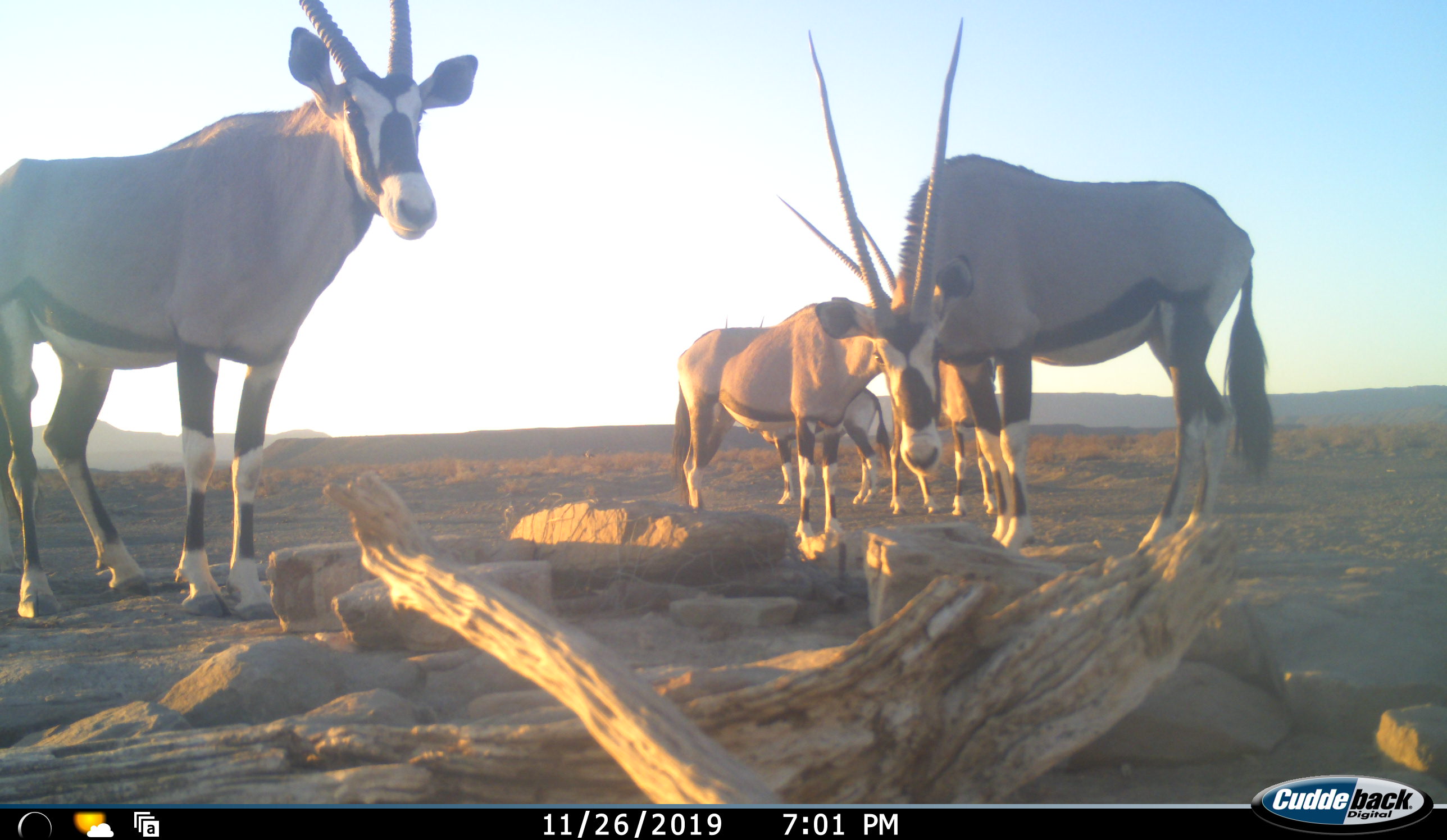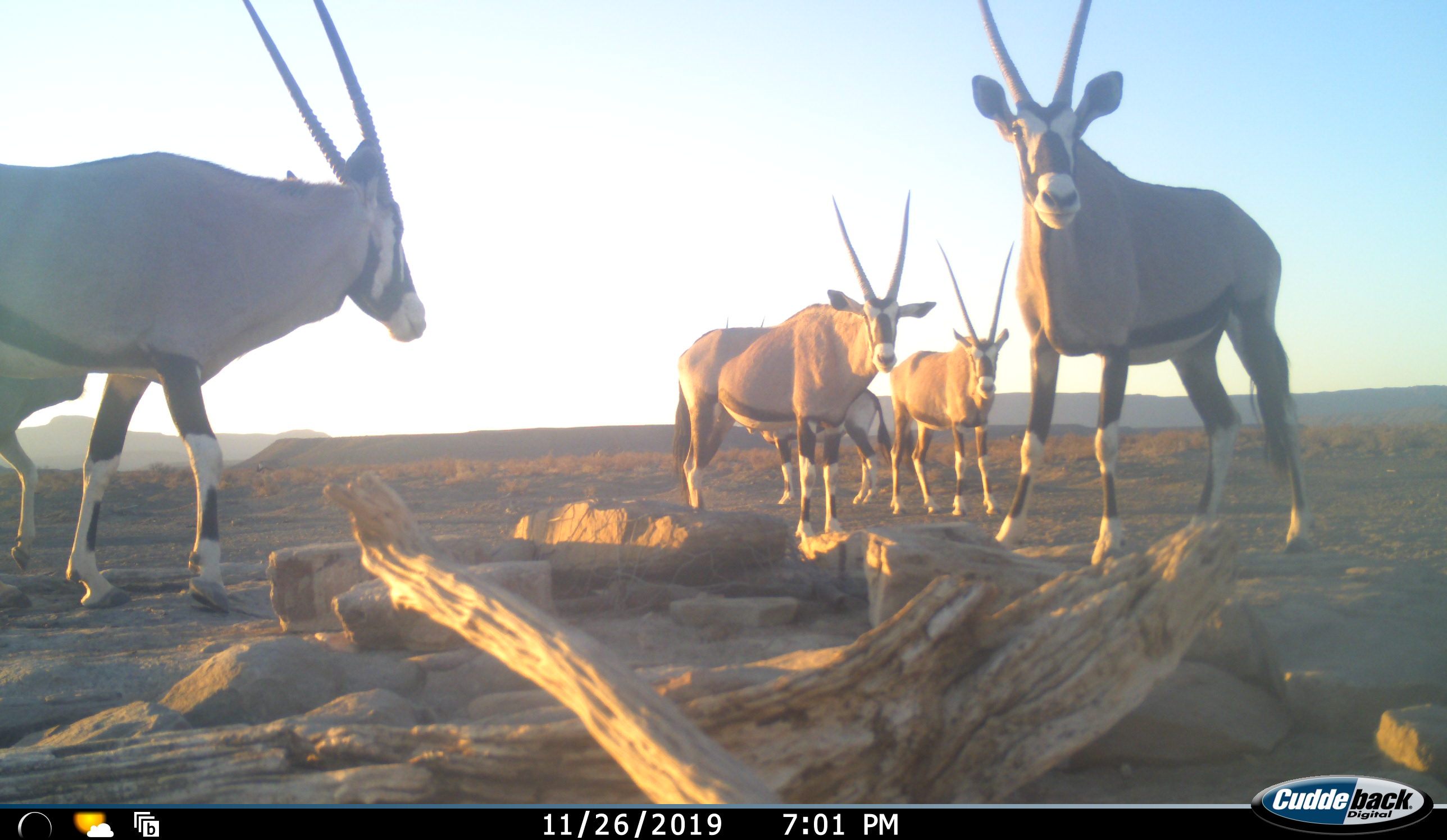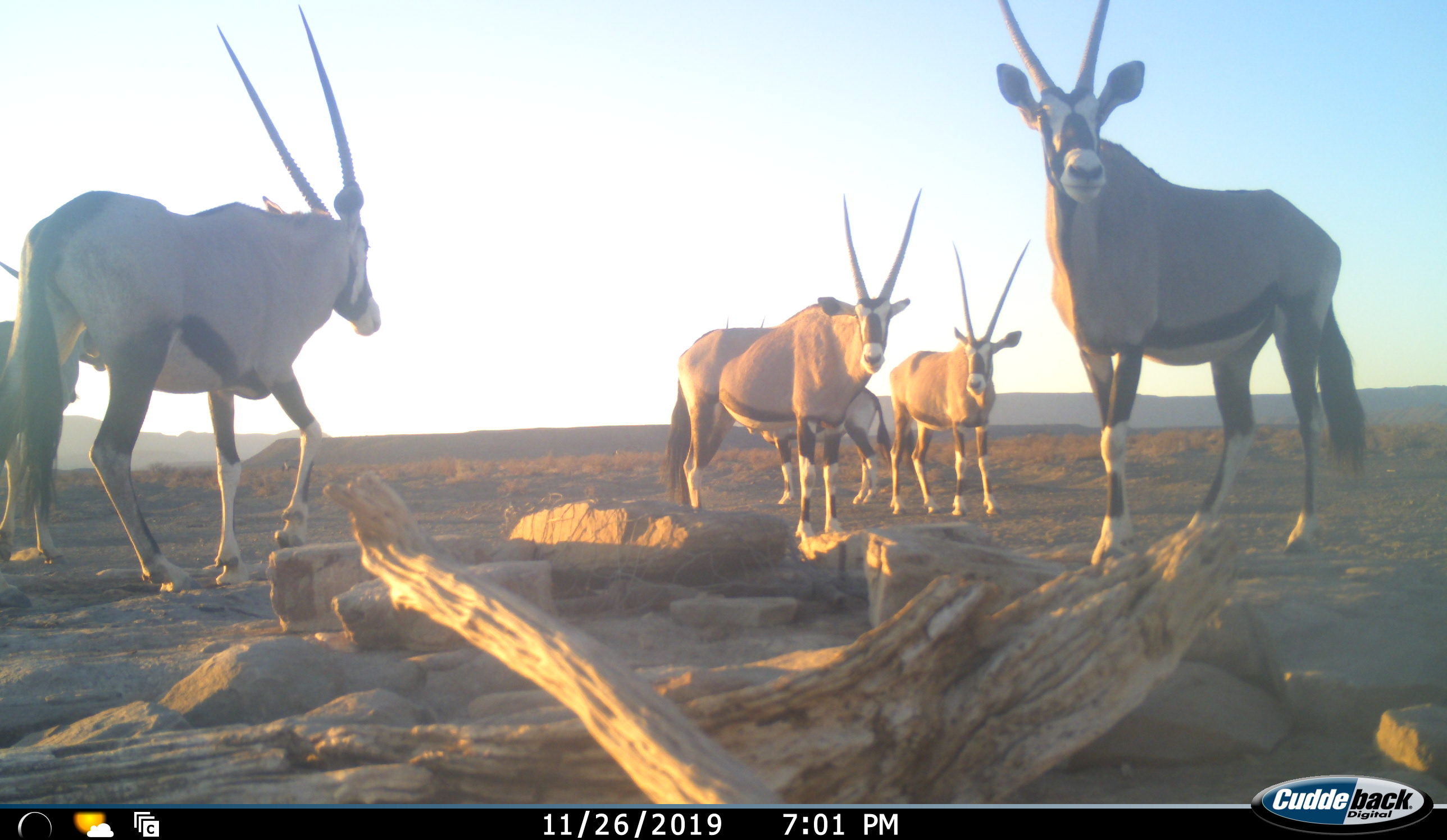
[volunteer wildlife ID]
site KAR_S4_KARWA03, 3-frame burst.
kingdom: Animalia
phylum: Chordata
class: Mammalia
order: Artiodactyla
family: Bovidae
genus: Oryx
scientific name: Oryx gazella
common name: gemsbok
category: oryx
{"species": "oryx (gemsbok) (Oryx gazella)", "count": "6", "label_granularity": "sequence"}